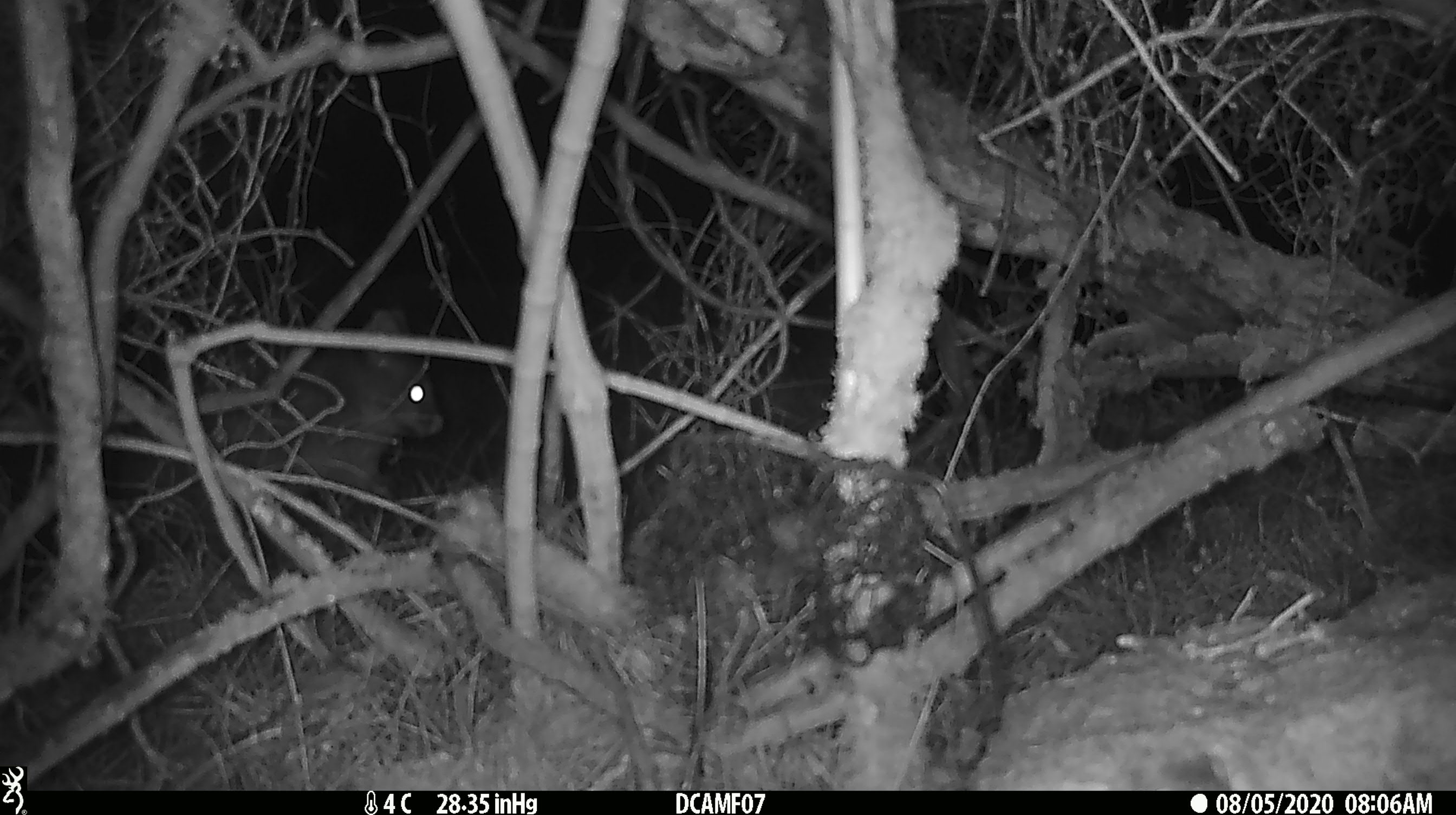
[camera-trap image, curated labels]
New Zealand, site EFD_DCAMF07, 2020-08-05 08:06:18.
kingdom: Animalia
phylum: Chordata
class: Mammalia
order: Diprotodontia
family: Phalangeridae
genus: Trichosurus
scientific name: Trichosurus vulpecula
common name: common brushtail possum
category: possum